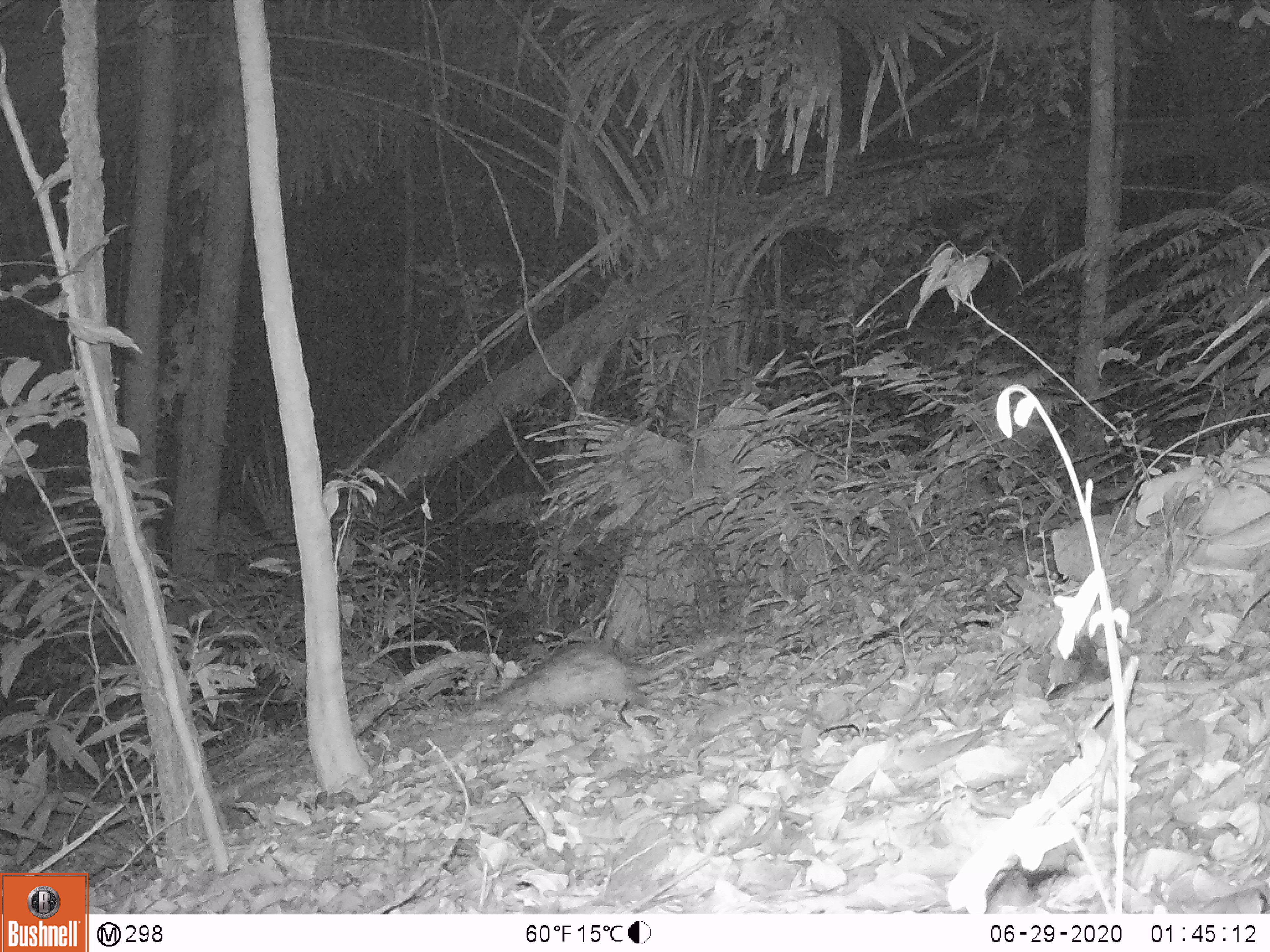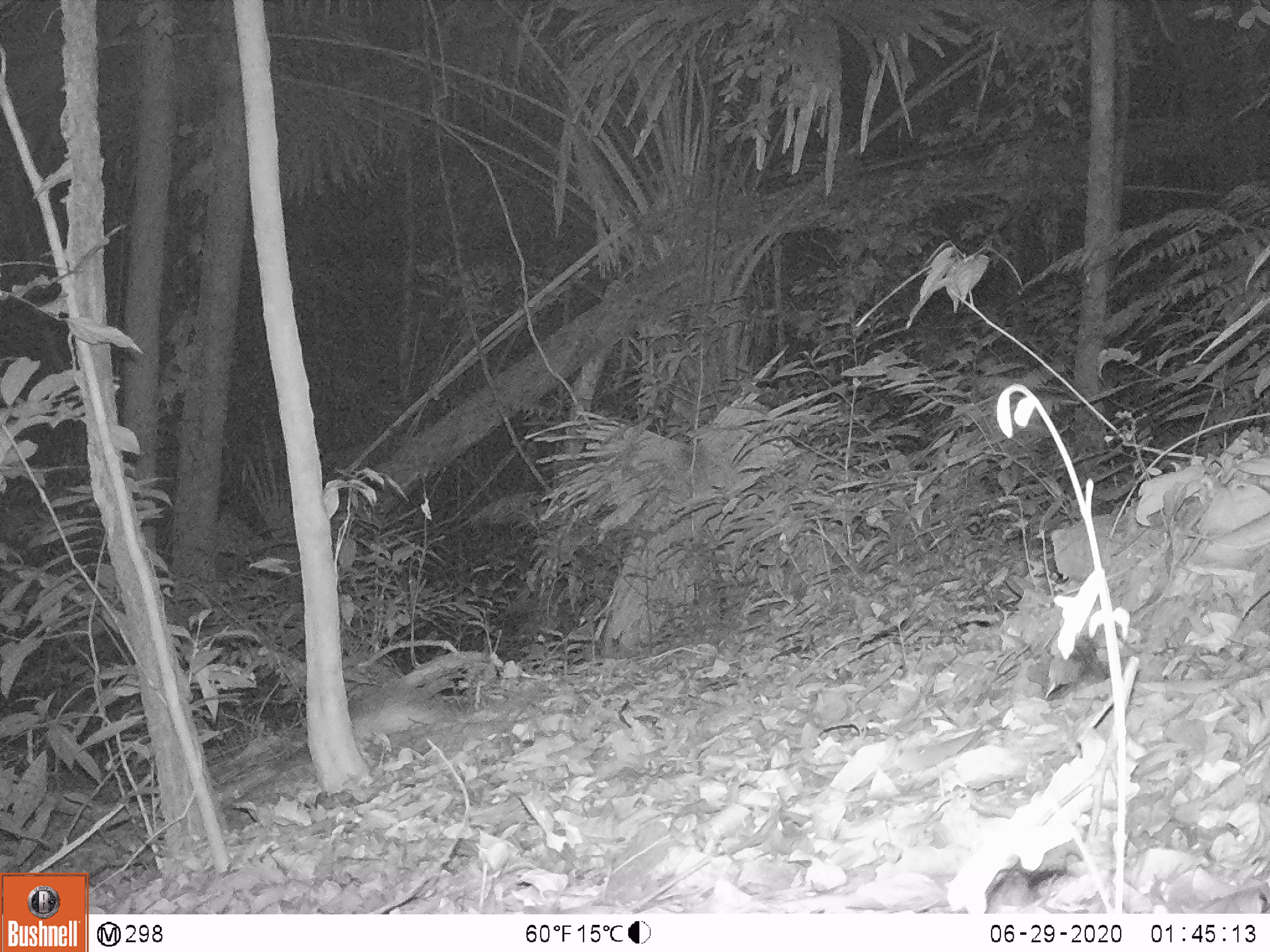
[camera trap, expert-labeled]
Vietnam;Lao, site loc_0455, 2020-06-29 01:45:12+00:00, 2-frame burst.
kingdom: Animalia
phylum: Chordata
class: Mammalia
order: Rodentia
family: Hystricidae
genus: Atherurus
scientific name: Atherurus macrourus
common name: asiatic brush-tailed porcupine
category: asiatic brush tailed porcupine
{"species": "asiatic brush tailed porcupine (asiatic brush-tailed porcupine) (Atherurus macrourus)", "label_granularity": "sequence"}